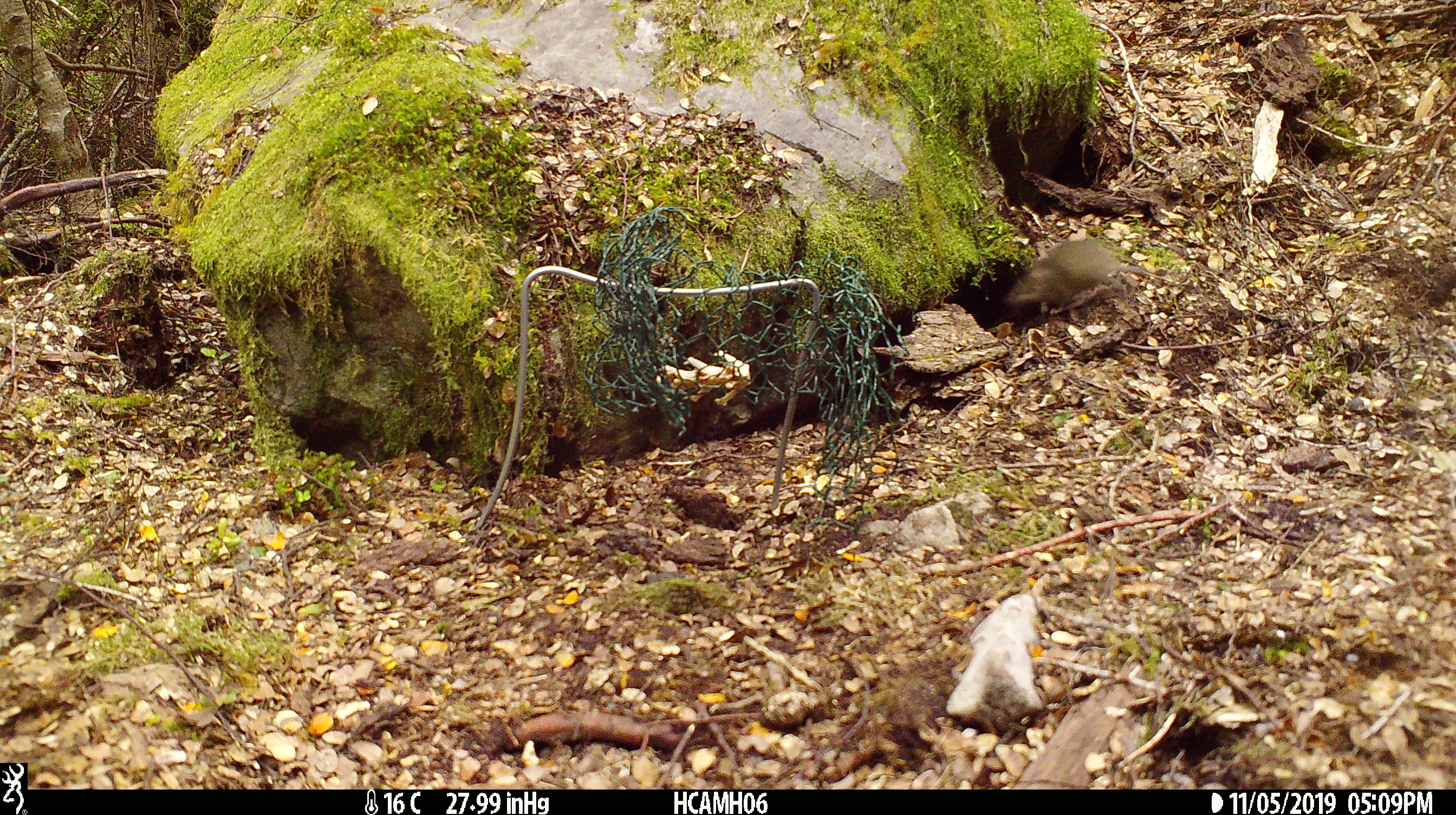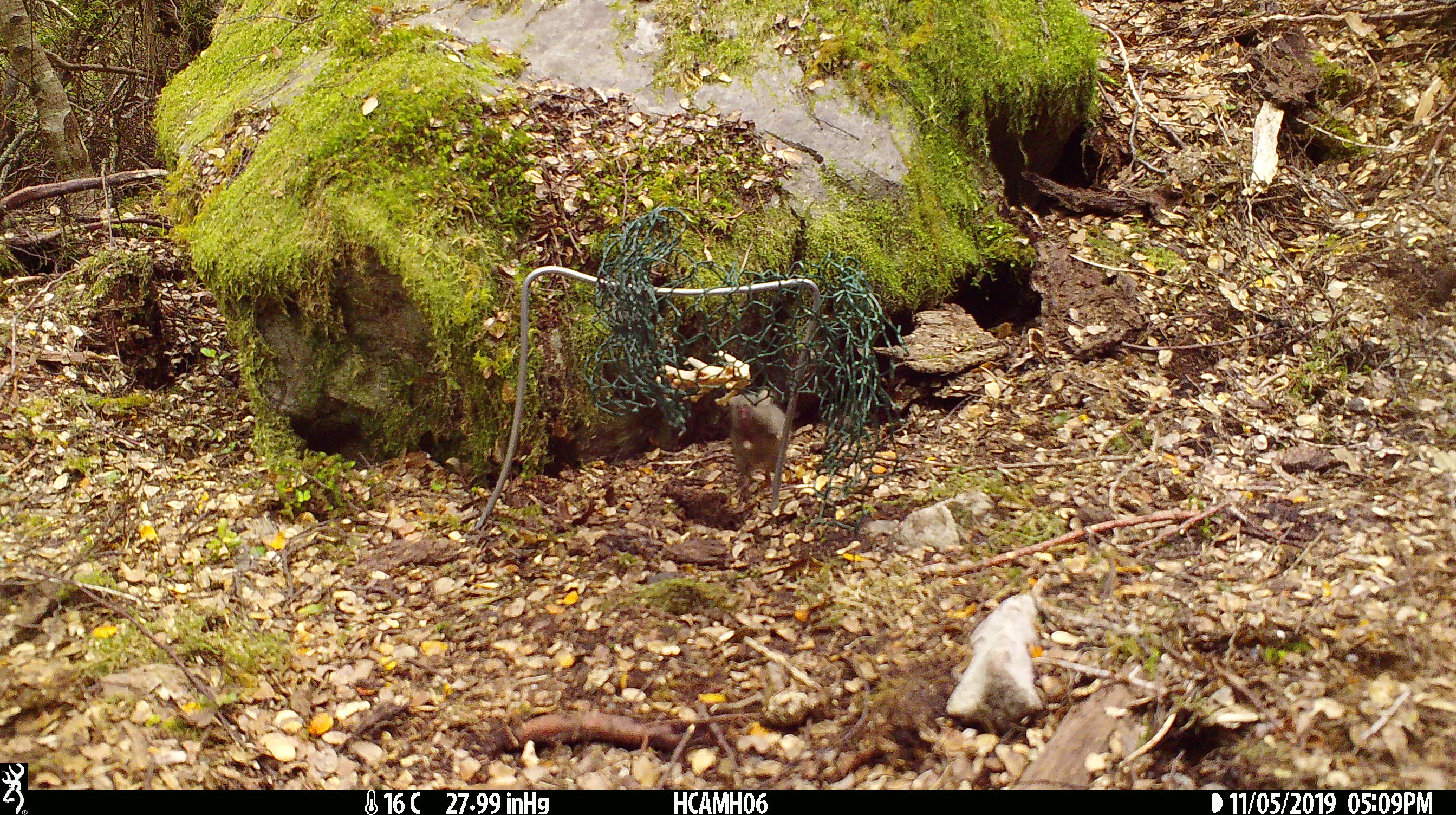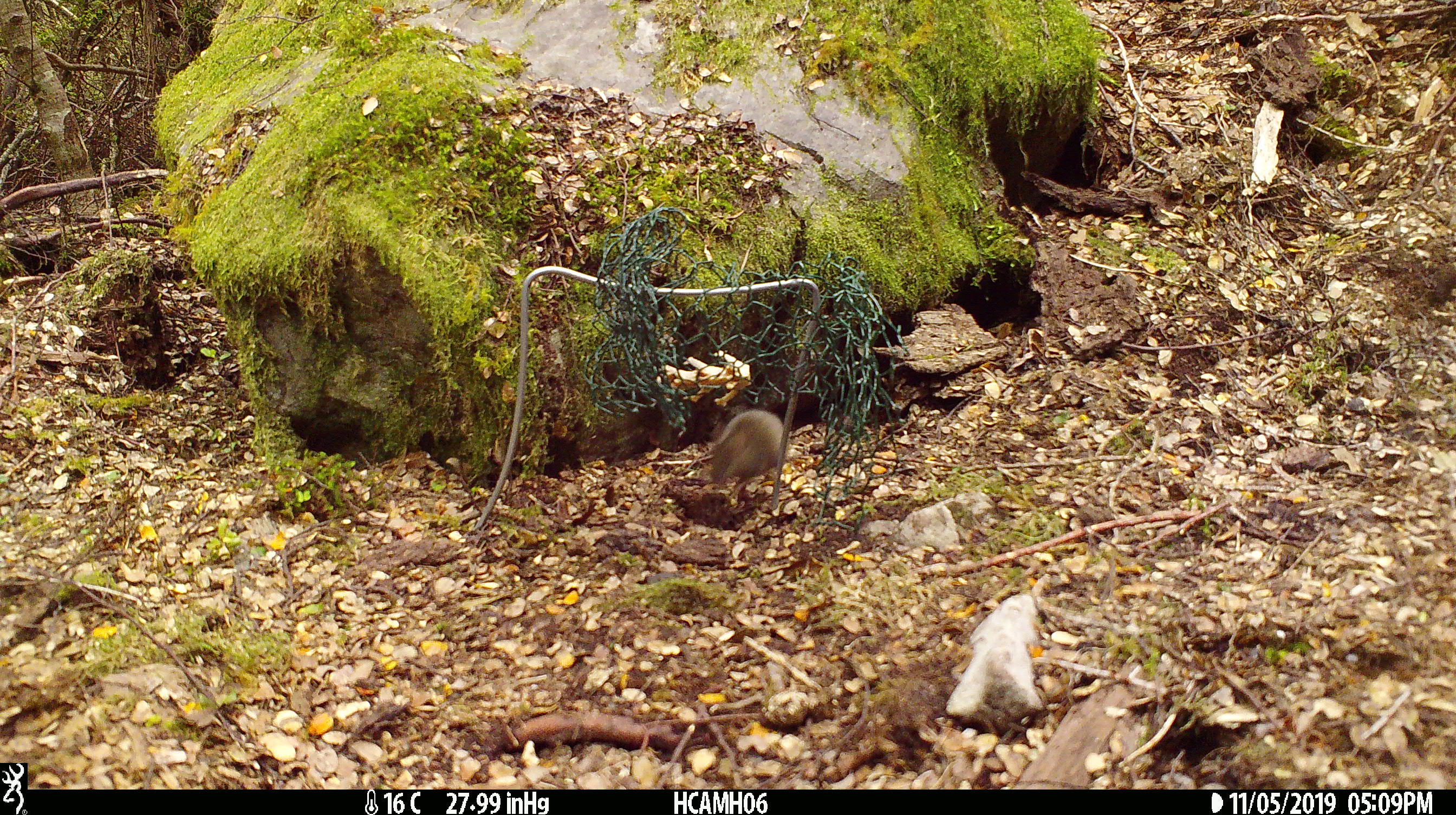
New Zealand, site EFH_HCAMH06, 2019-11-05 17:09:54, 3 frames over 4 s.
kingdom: Animalia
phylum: Chordata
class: Mammalia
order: Rodentia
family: Muridae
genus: Mus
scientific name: Mus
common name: mouse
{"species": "mouse (Mus)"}